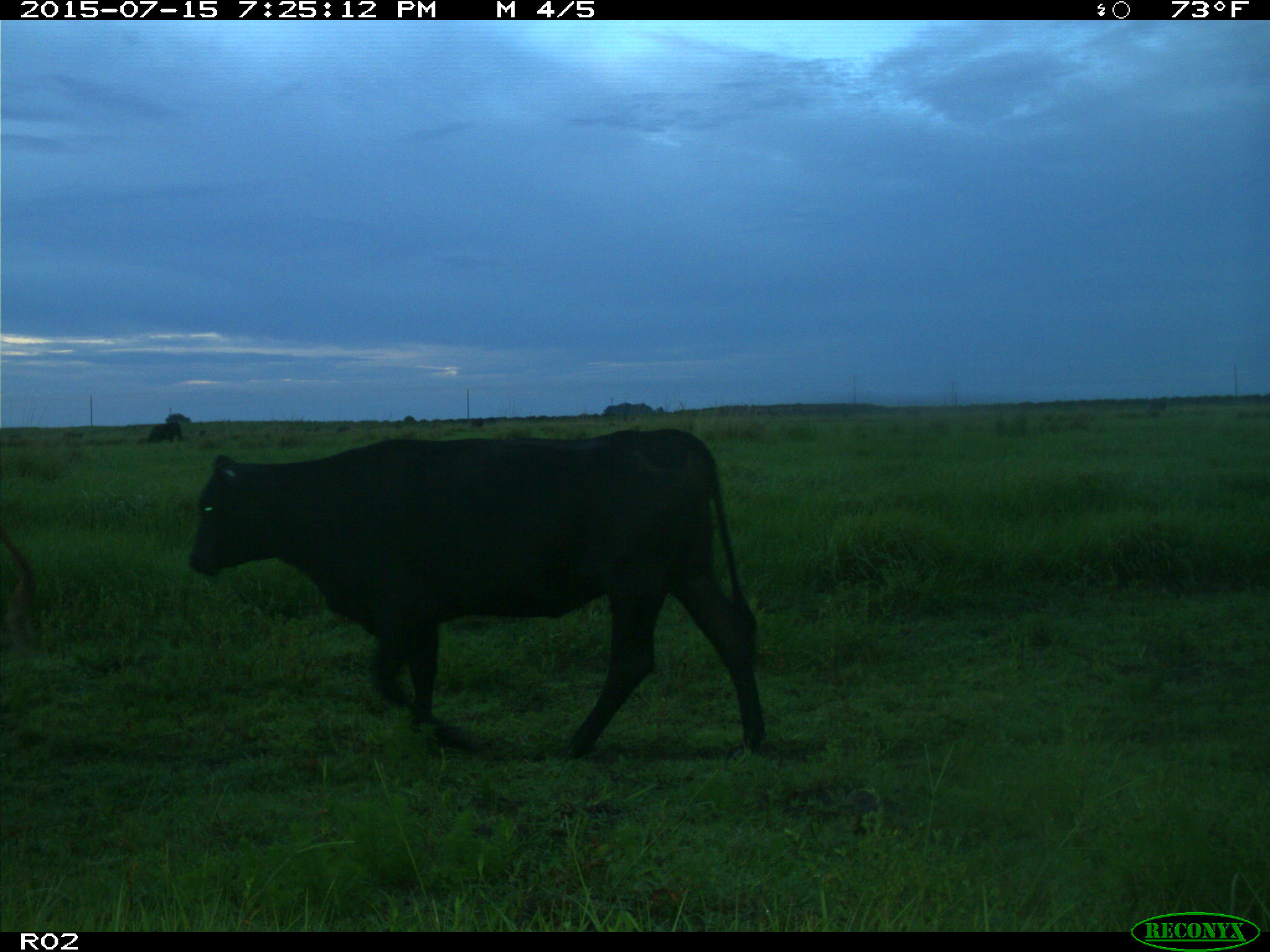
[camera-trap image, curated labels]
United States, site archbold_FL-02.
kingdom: Animalia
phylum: Chordata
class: Mammalia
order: Artiodactyla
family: Bovidae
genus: Bos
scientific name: Bos taurus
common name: domestic cow